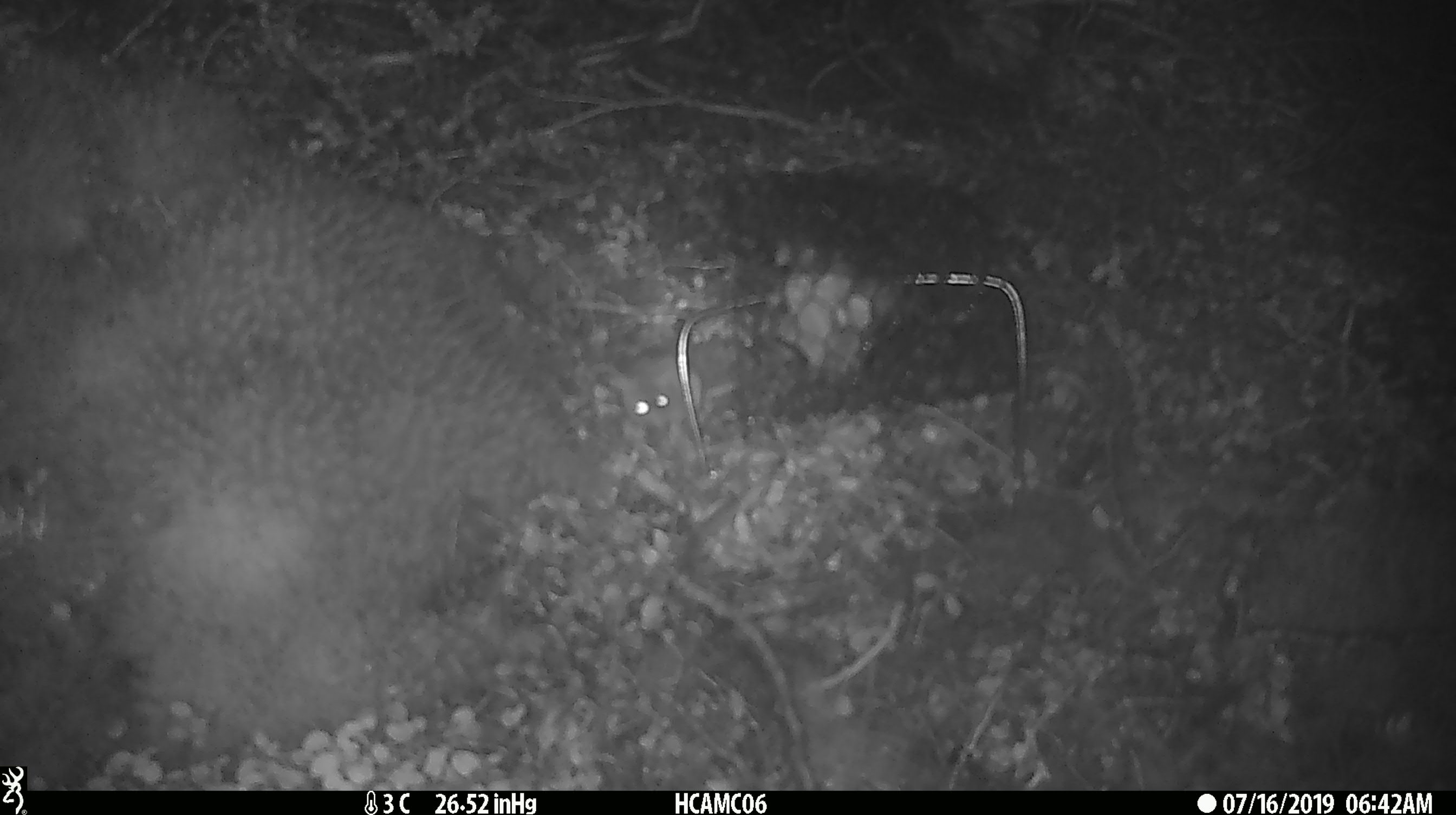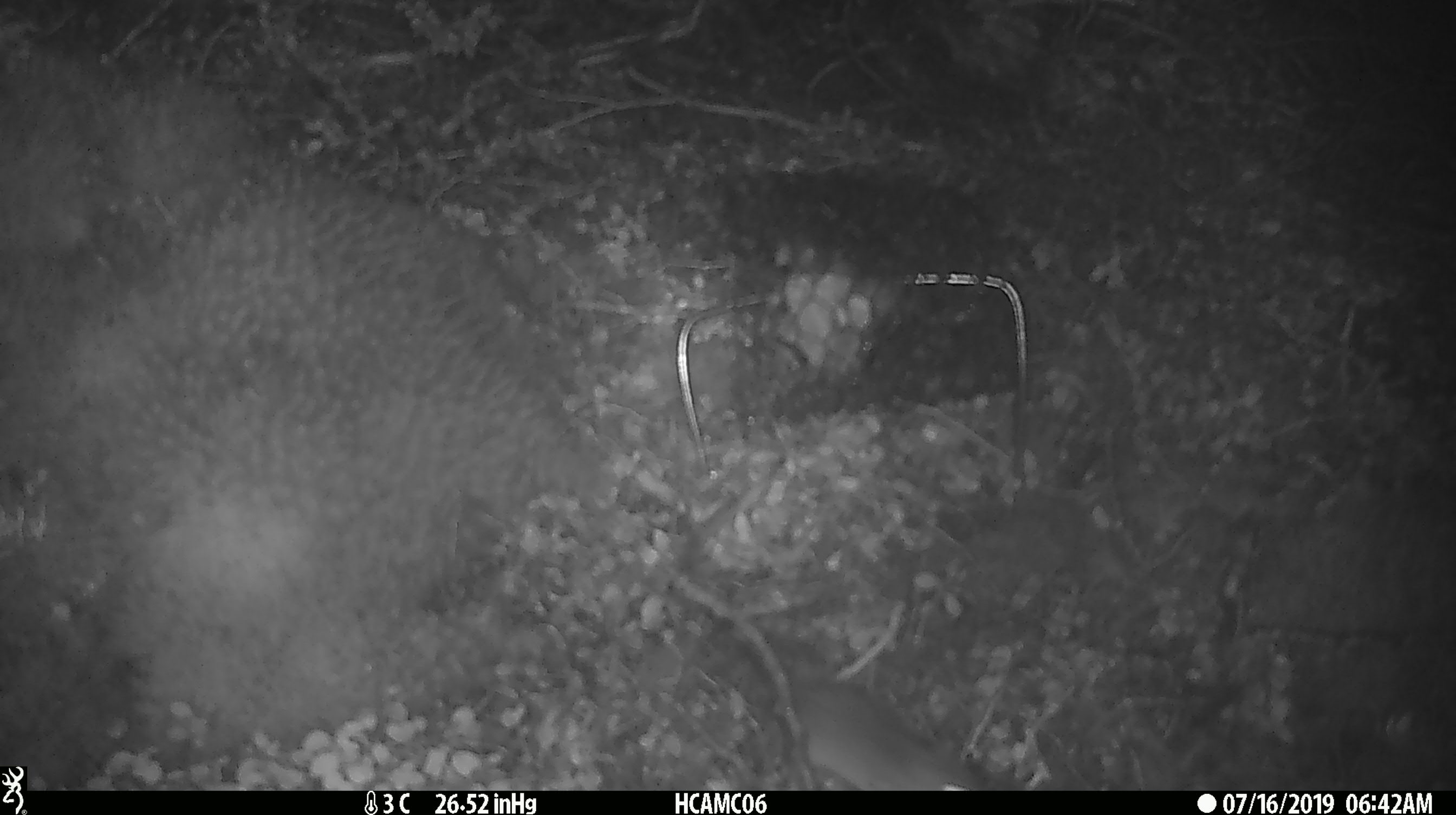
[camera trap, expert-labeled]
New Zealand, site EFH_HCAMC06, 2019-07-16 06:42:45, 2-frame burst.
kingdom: Animalia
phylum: Chordata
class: Mammalia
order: Rodentia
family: Muridae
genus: Mus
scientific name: Mus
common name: mouse